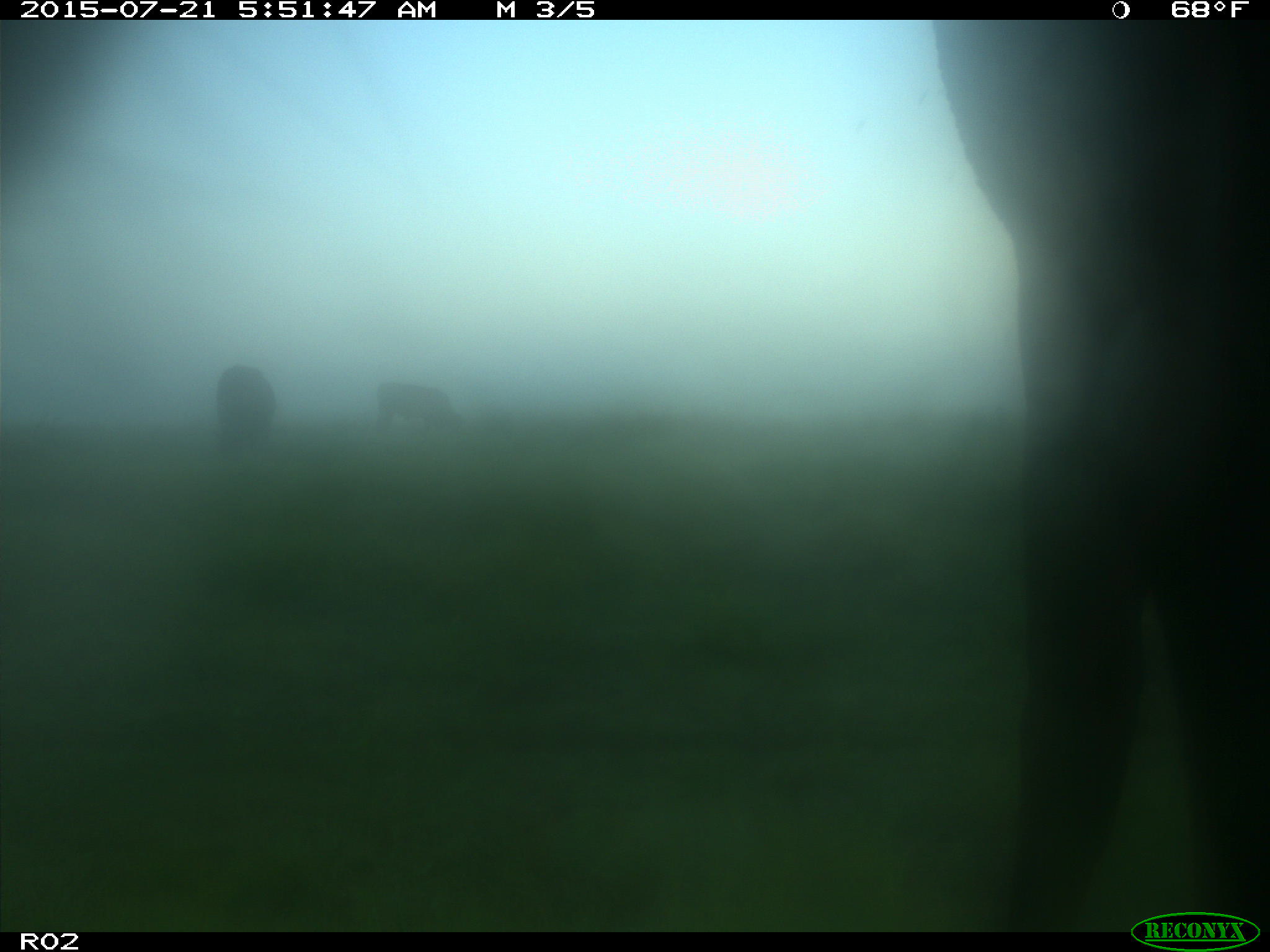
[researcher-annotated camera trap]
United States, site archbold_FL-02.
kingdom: Animalia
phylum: Chordata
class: Mammalia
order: Artiodactyla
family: Bovidae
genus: Bos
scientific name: Bos taurus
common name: domestic cow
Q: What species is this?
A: Bos taurus (domestic cow).